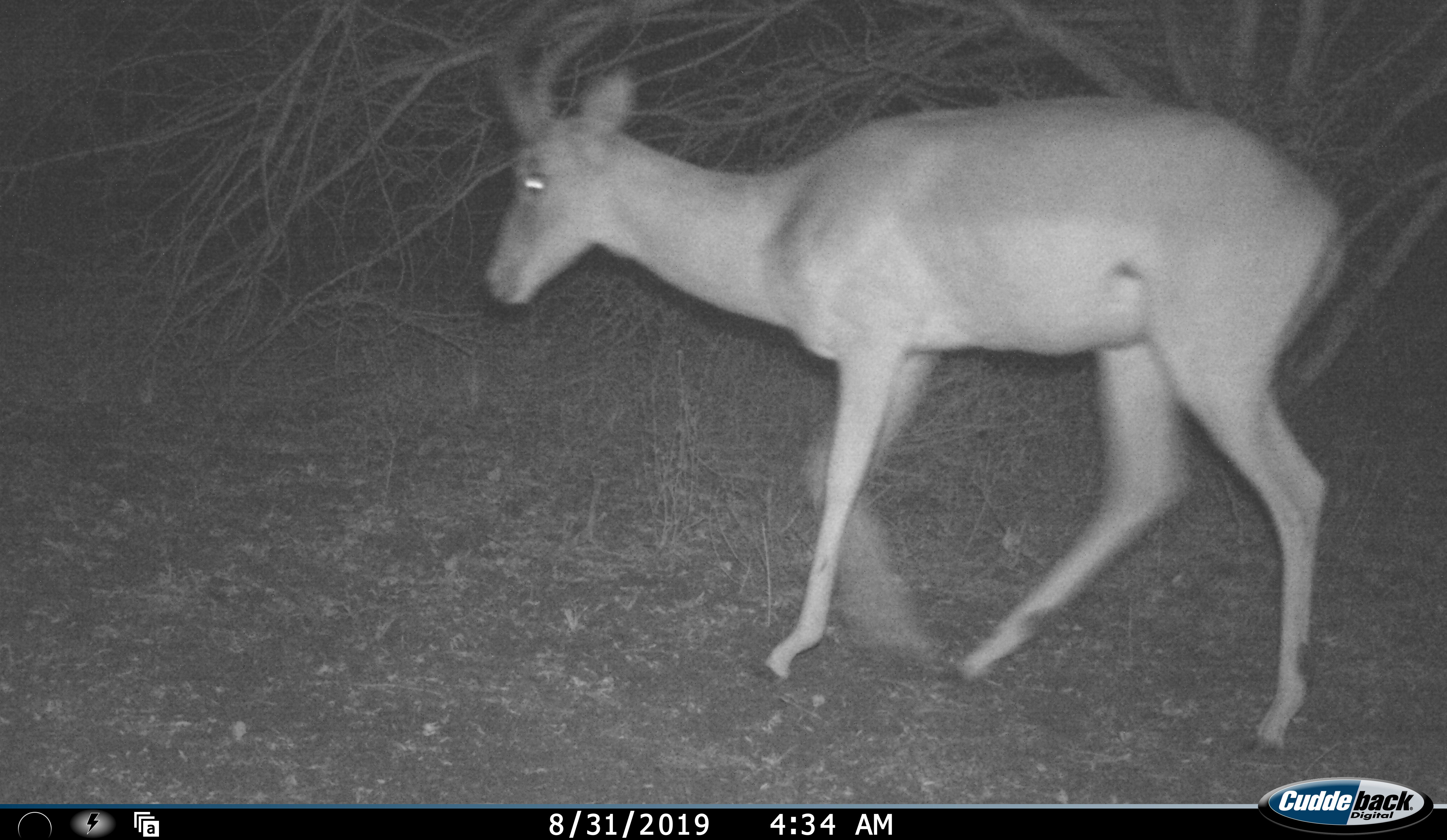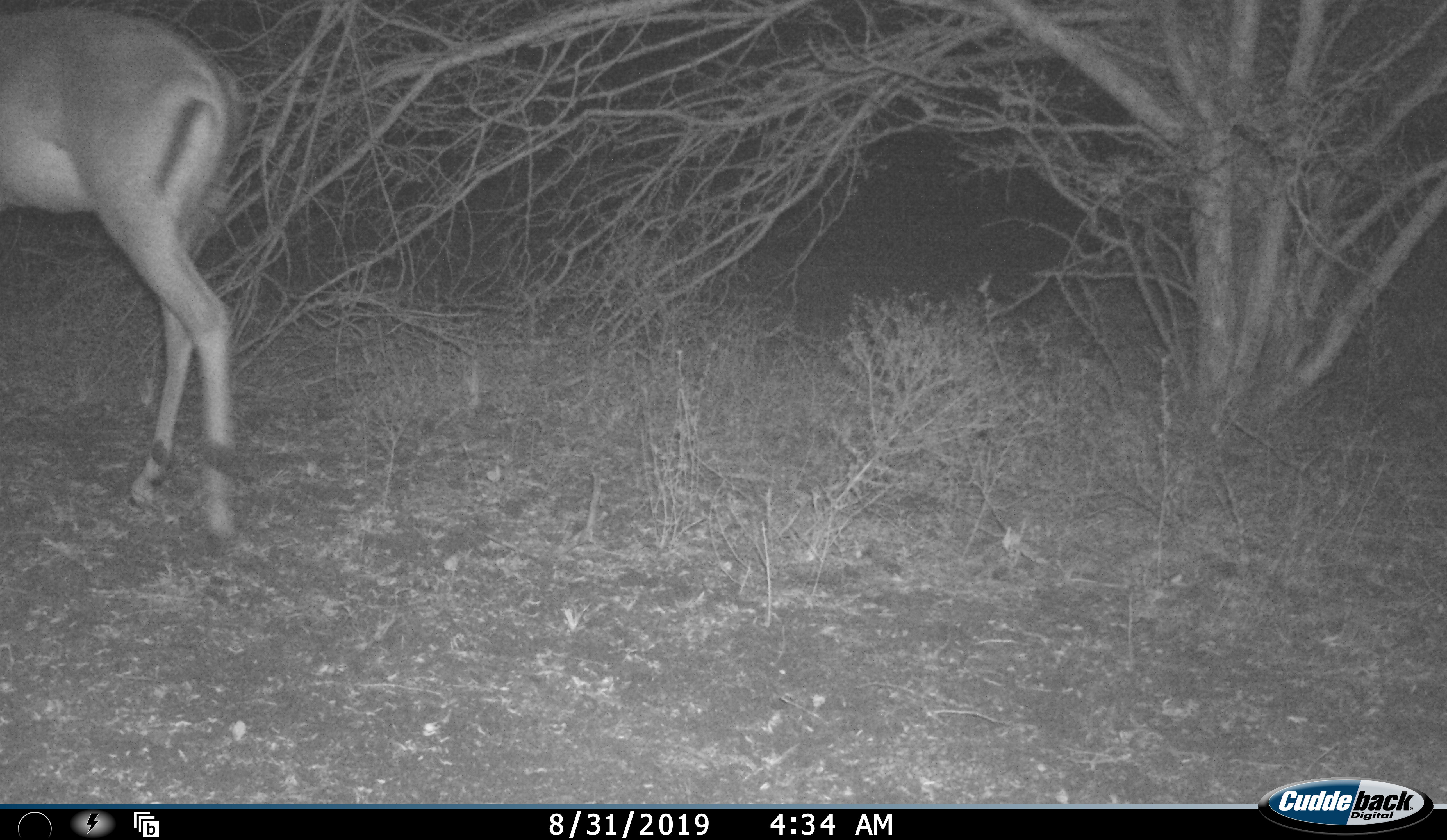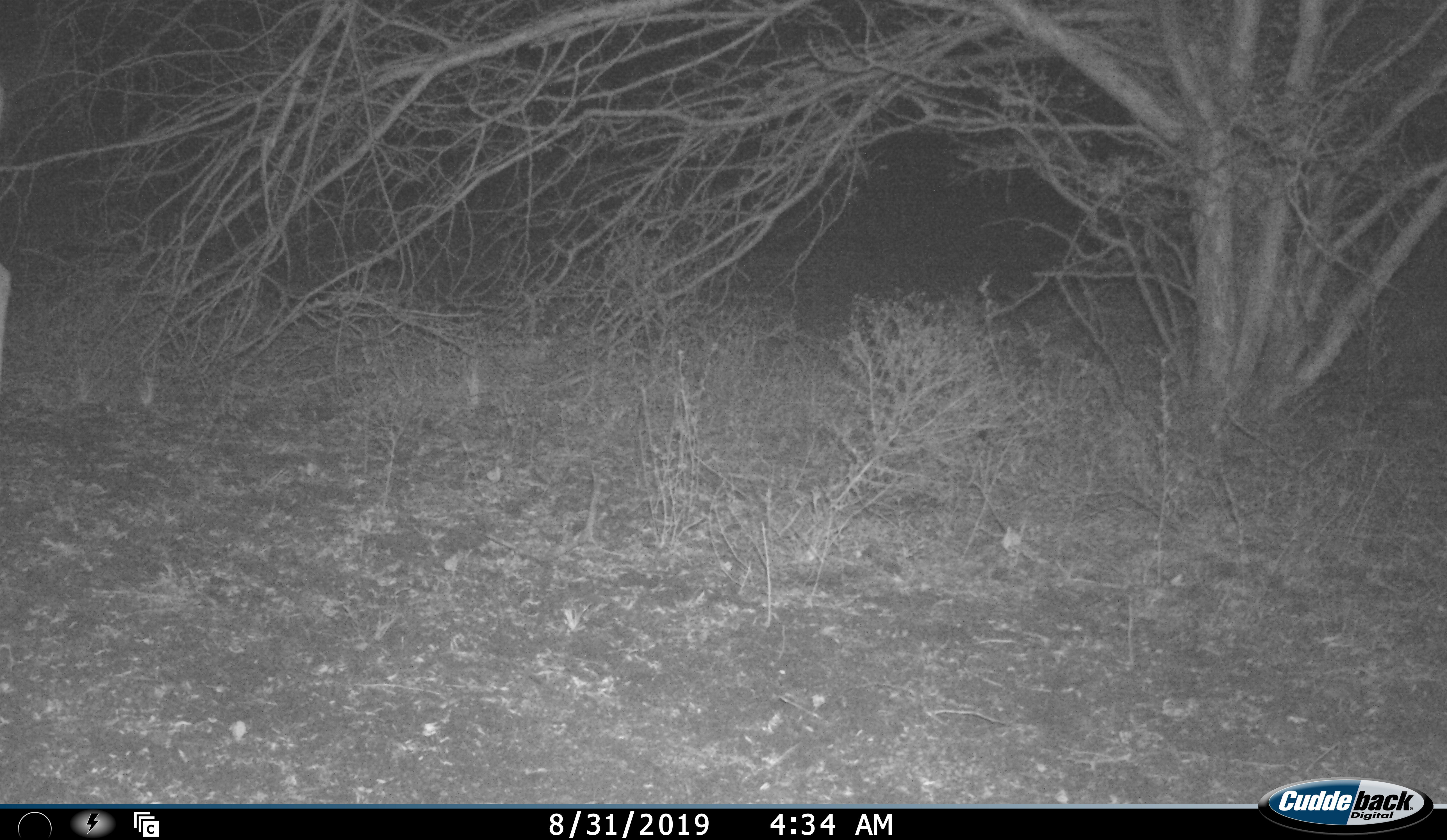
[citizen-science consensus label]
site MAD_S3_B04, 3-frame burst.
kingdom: Animalia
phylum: Chordata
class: Mammalia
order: Artiodactyla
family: Bovidae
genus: Aepyceros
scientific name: Aepyceros melampus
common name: impala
Impala (Aepyceros melampus), count 1. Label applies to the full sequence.